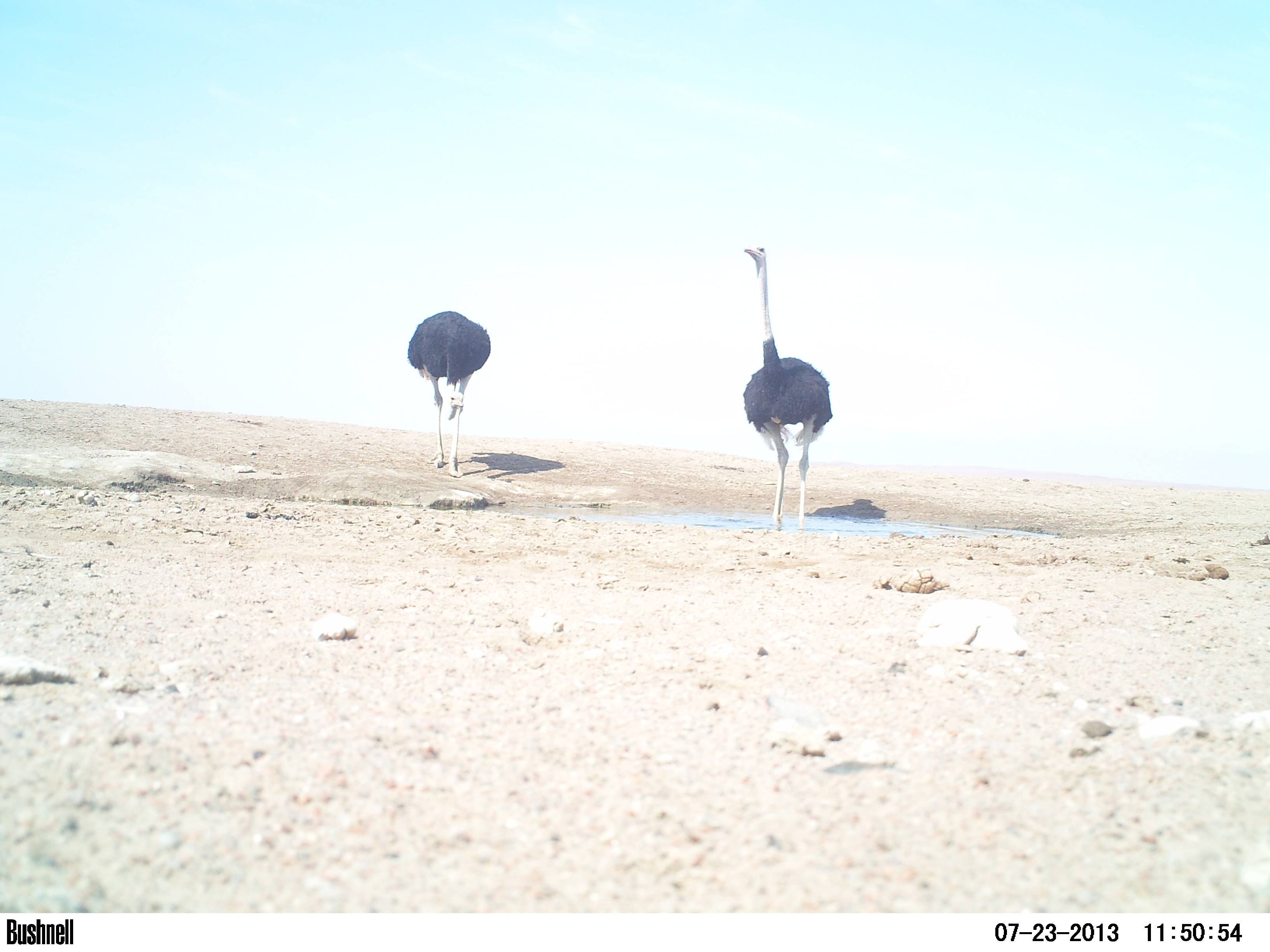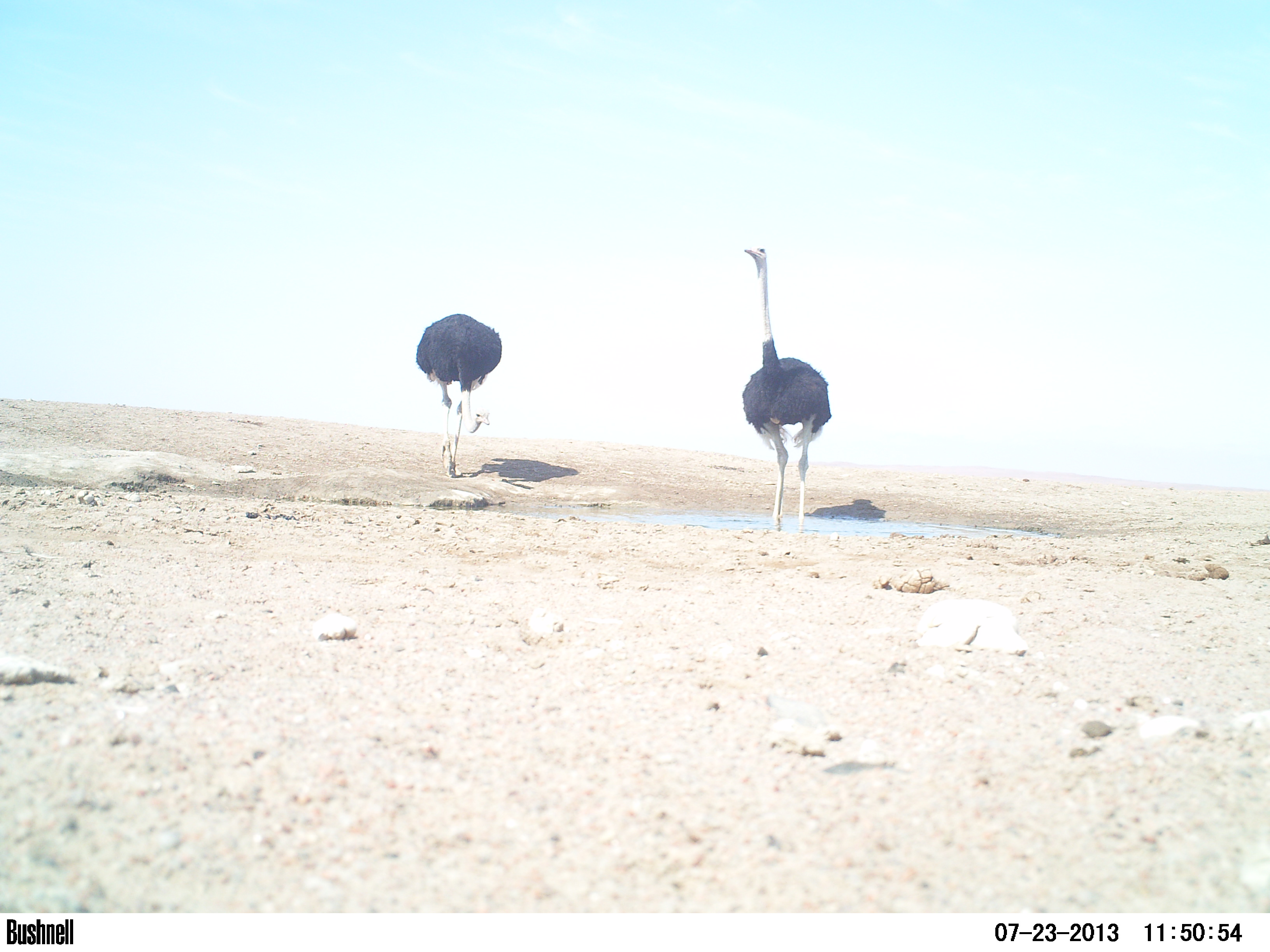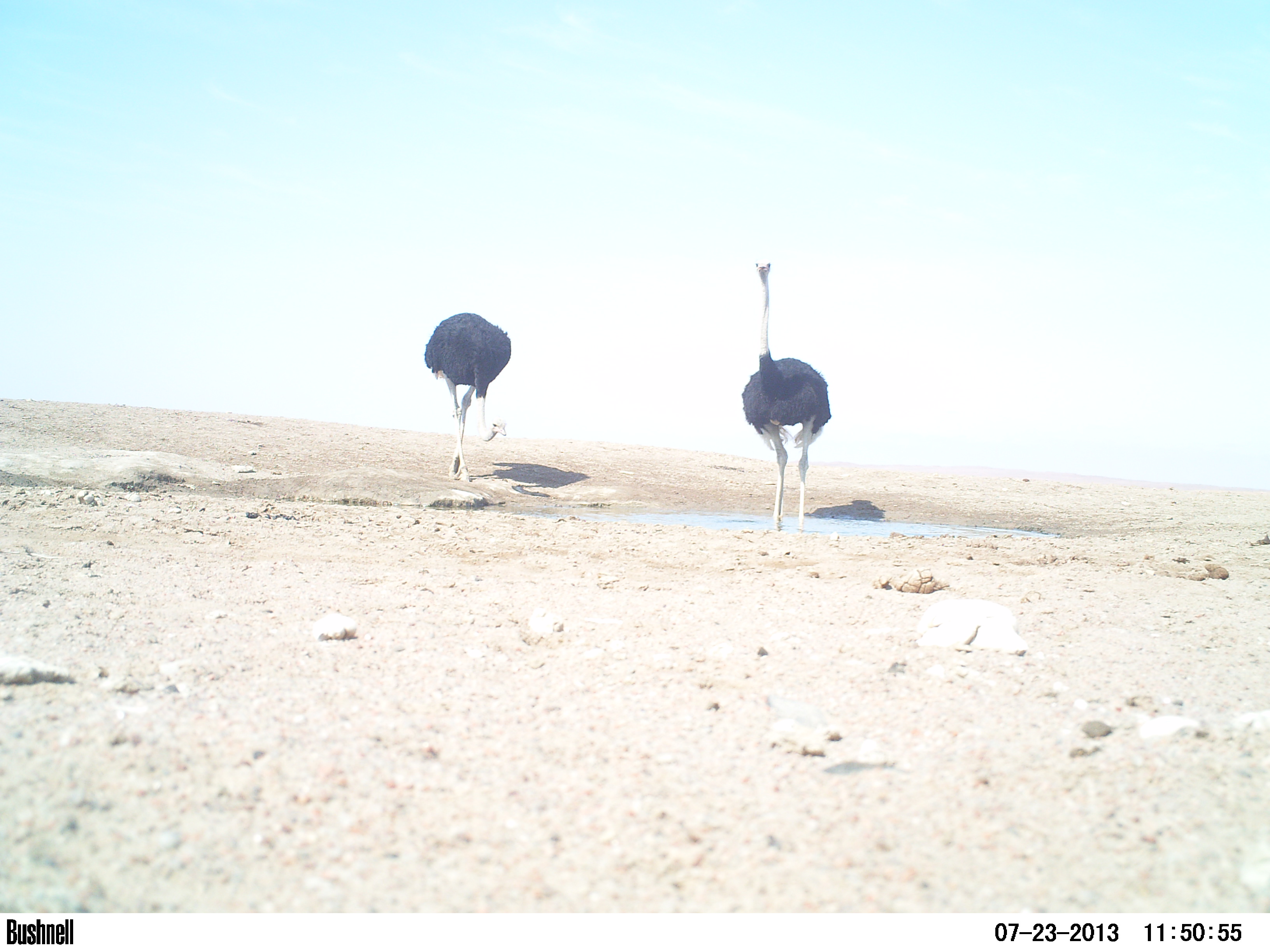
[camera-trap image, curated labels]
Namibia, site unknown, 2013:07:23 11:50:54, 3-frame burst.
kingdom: Animalia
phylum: Chordata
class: Aves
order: Struthioniformes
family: Struthionidae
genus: Struthio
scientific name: Struthio camelus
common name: common ostrich